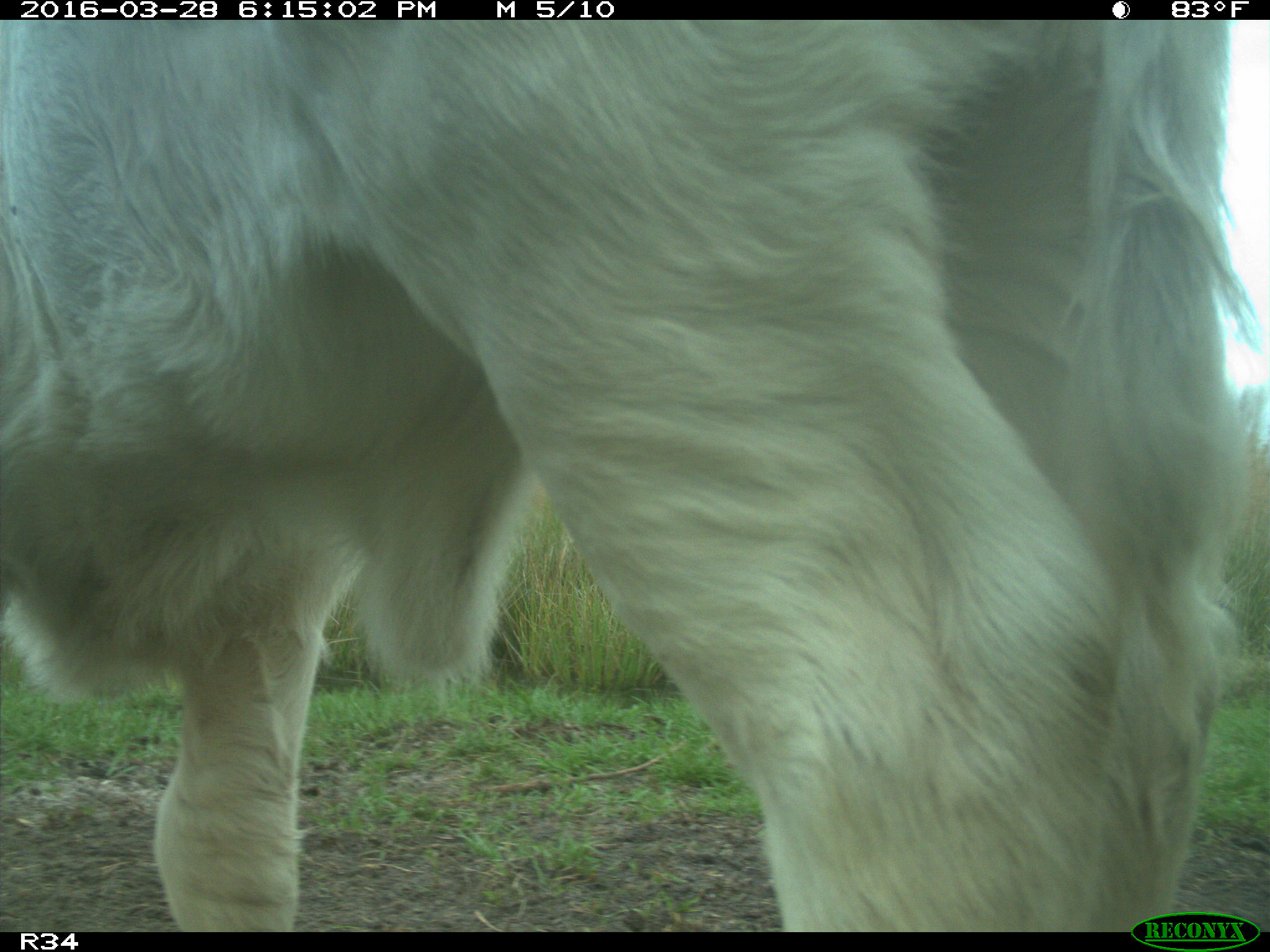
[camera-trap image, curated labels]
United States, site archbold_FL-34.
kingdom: Animalia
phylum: Chordata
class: Mammalia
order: Artiodactyla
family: Bovidae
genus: Bos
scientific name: Bos taurus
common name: domestic cow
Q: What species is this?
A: Bos taurus (domestic cow).